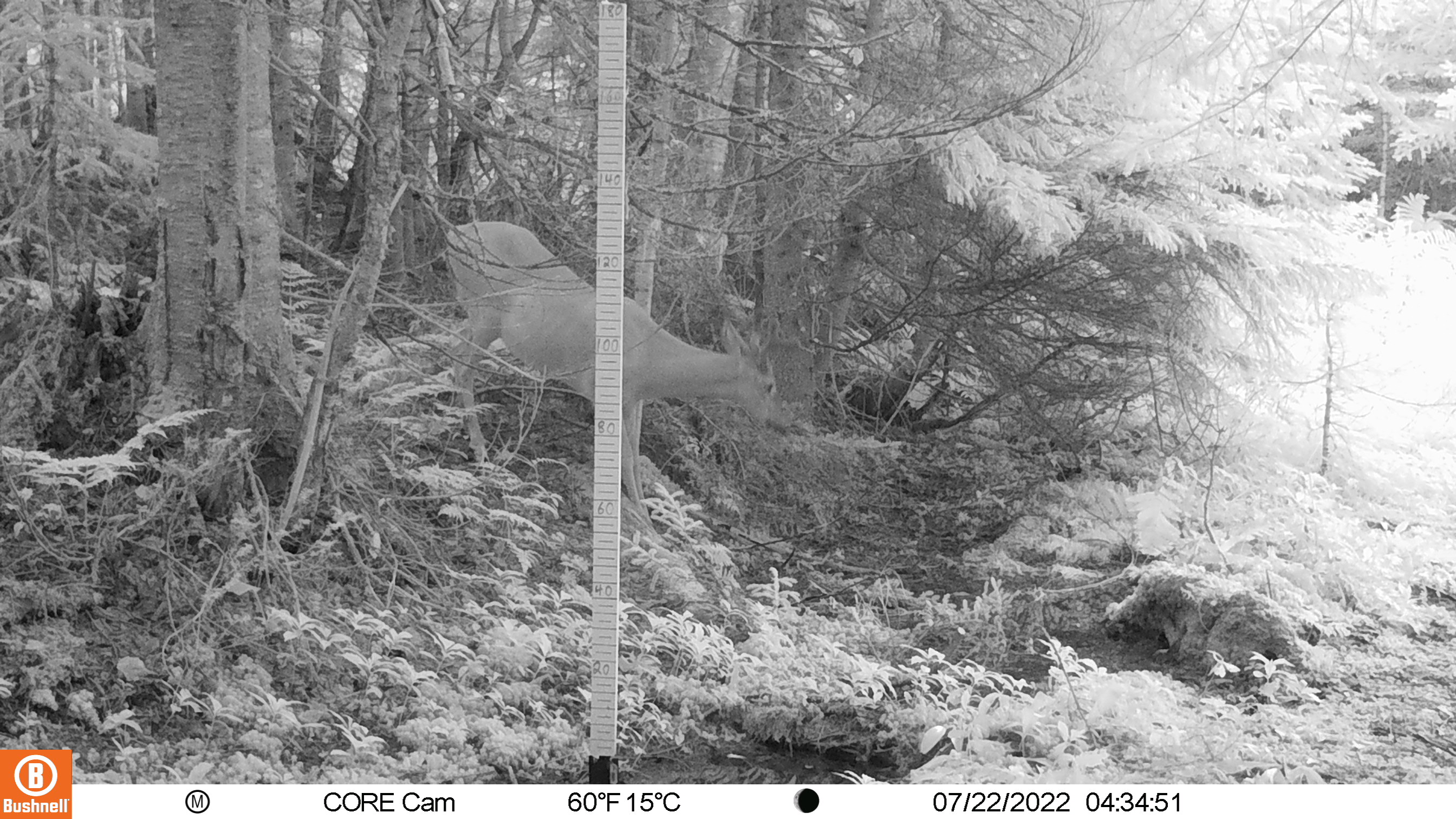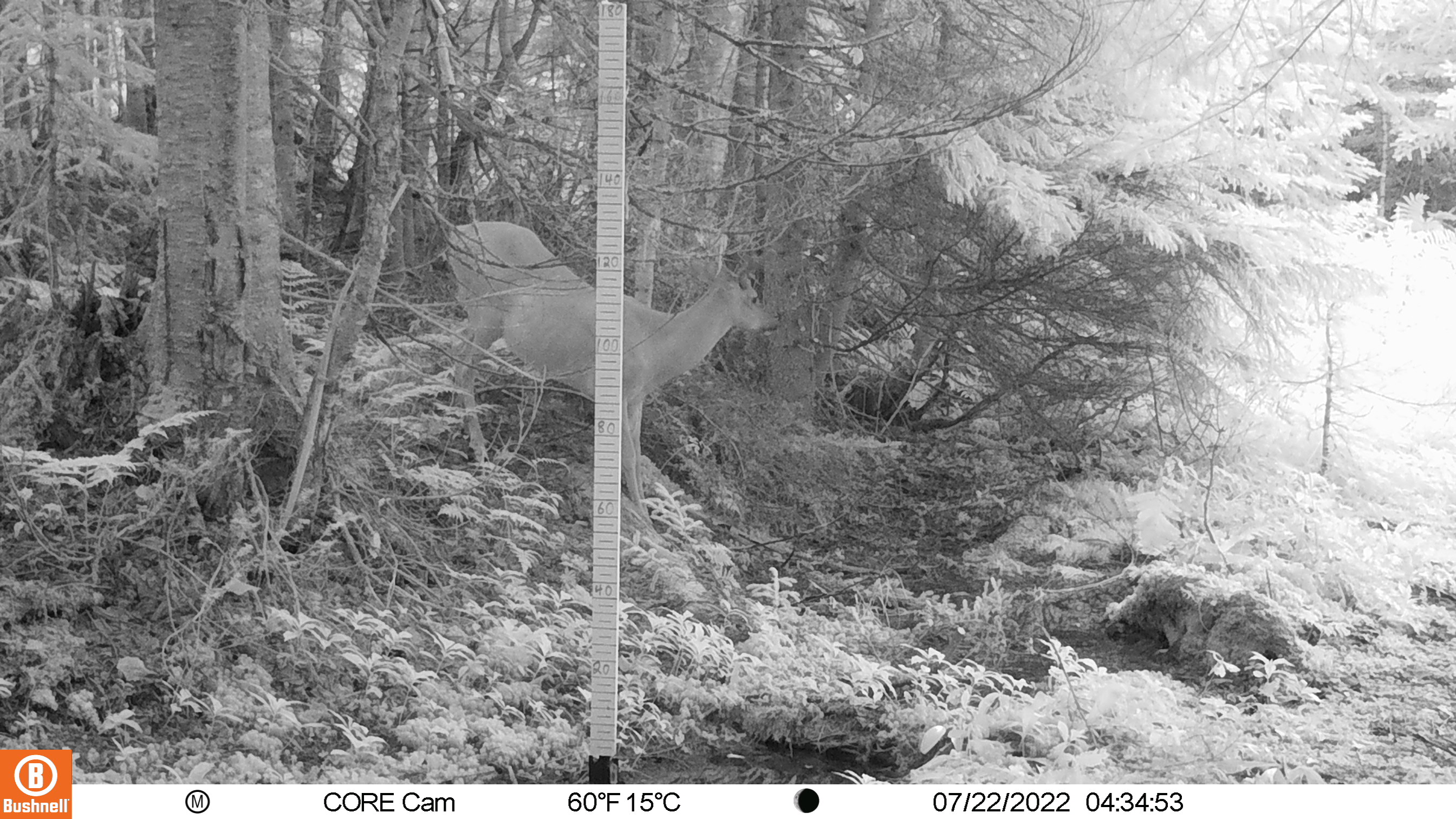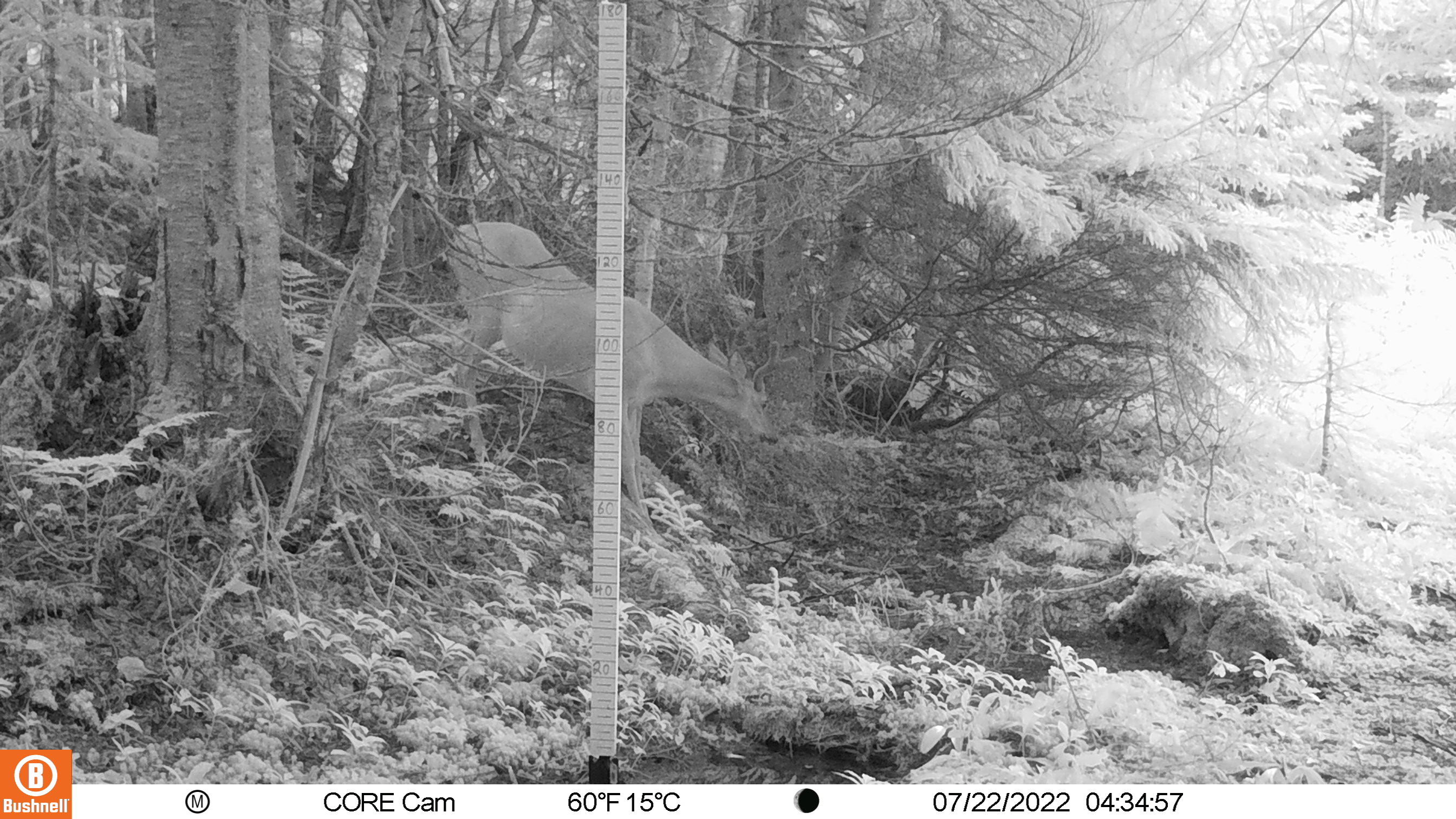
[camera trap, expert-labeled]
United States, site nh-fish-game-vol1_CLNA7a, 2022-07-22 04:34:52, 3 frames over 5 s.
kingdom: Animalia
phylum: Chordata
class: Mammalia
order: Artiodactyla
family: Cervidae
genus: Odocoileus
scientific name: Odocoileus virginianus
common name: white-tailed deer